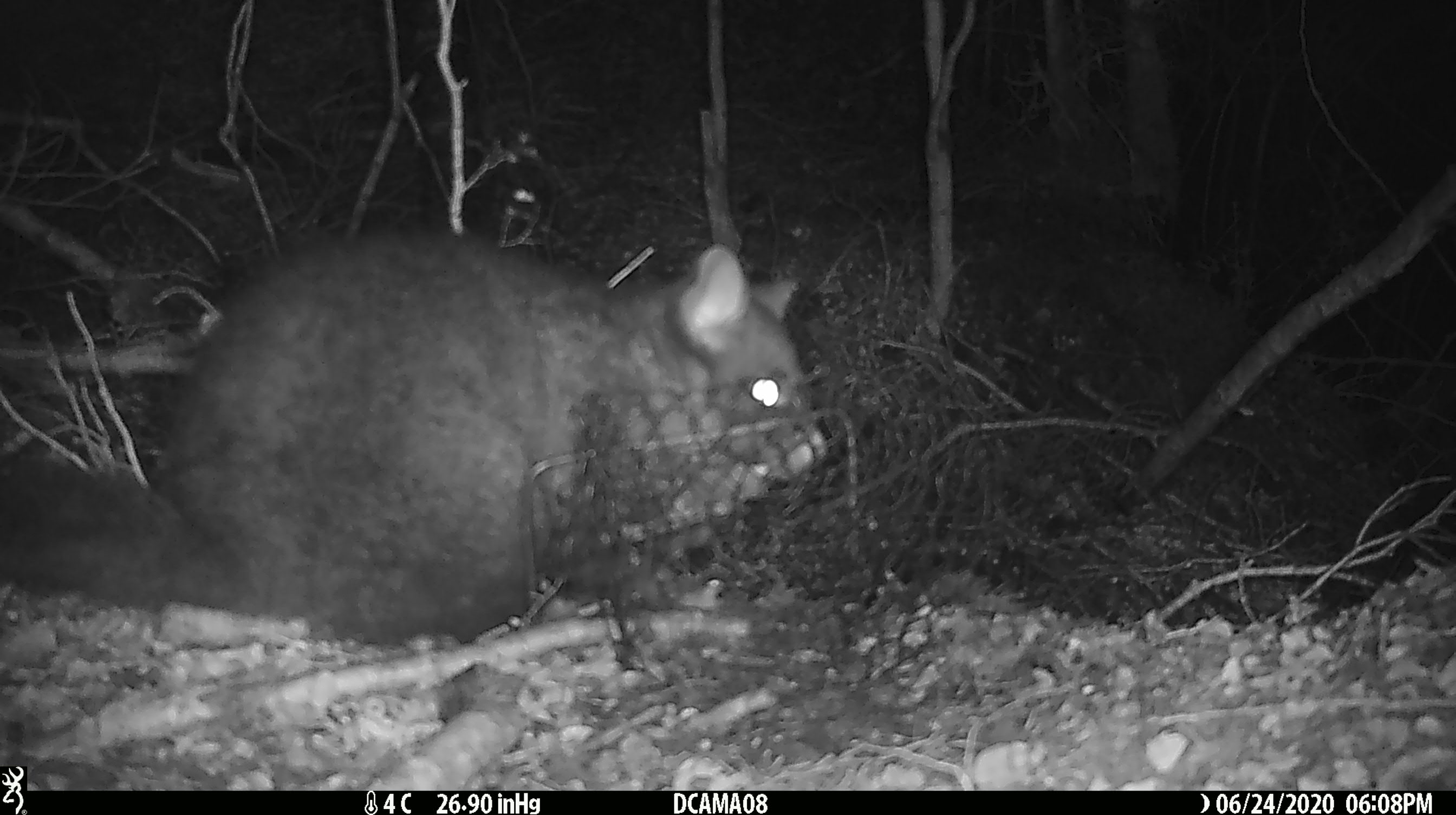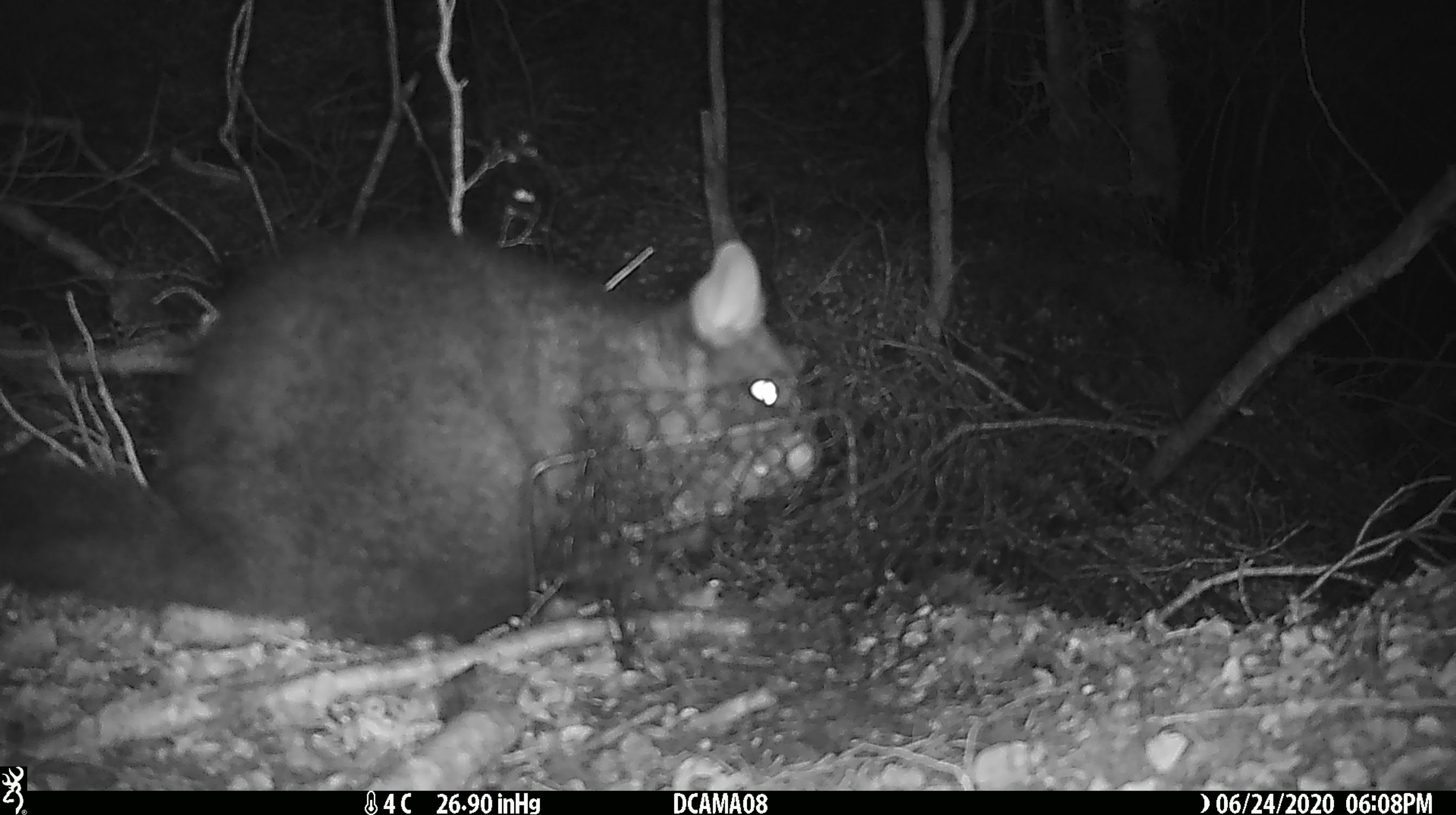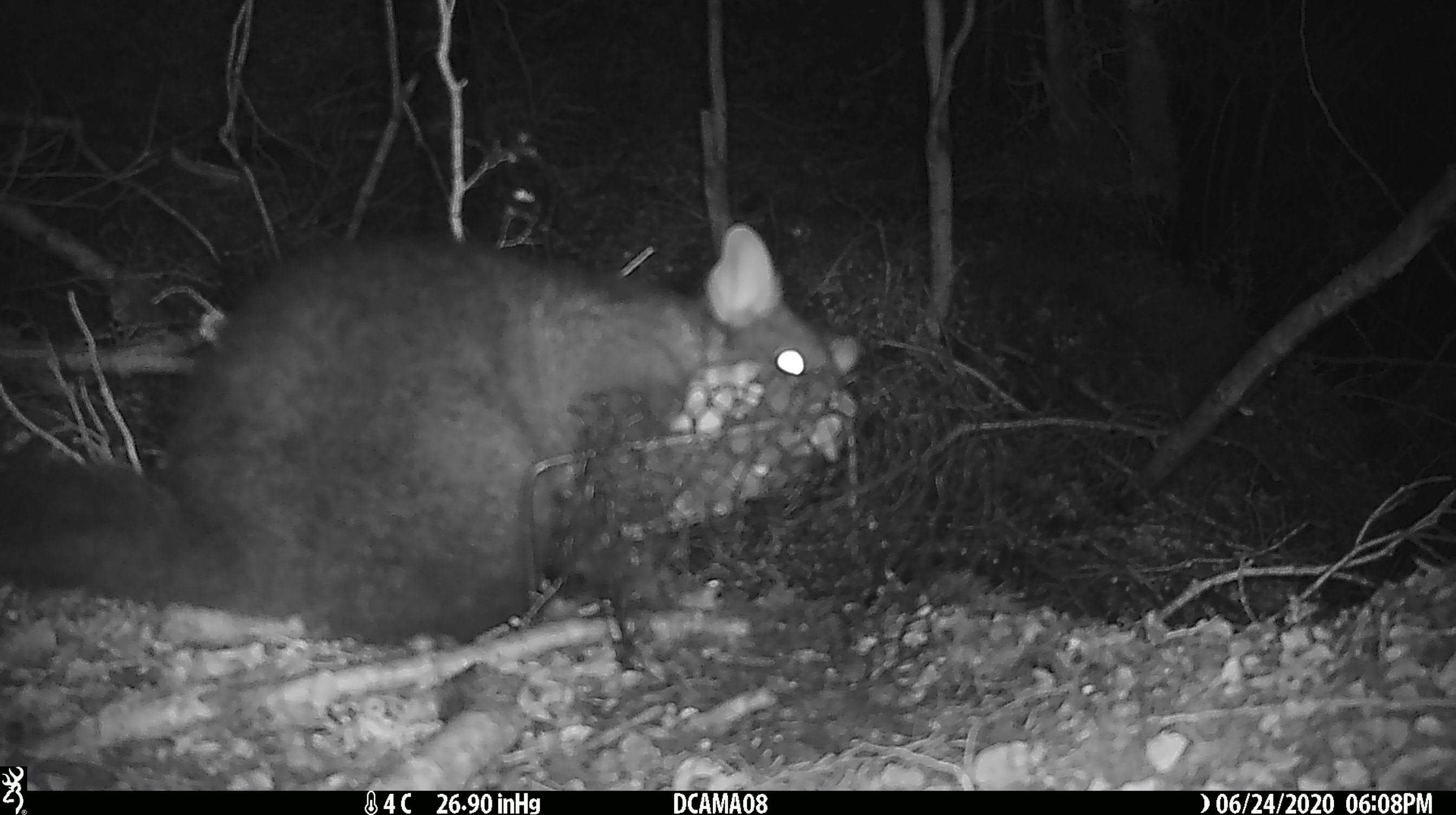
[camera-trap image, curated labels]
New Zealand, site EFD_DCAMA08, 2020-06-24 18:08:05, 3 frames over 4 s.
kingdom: Animalia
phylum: Chordata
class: Mammalia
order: Diprotodontia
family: Phalangeridae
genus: Trichosurus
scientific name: Trichosurus vulpecula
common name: common brushtail possum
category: possum